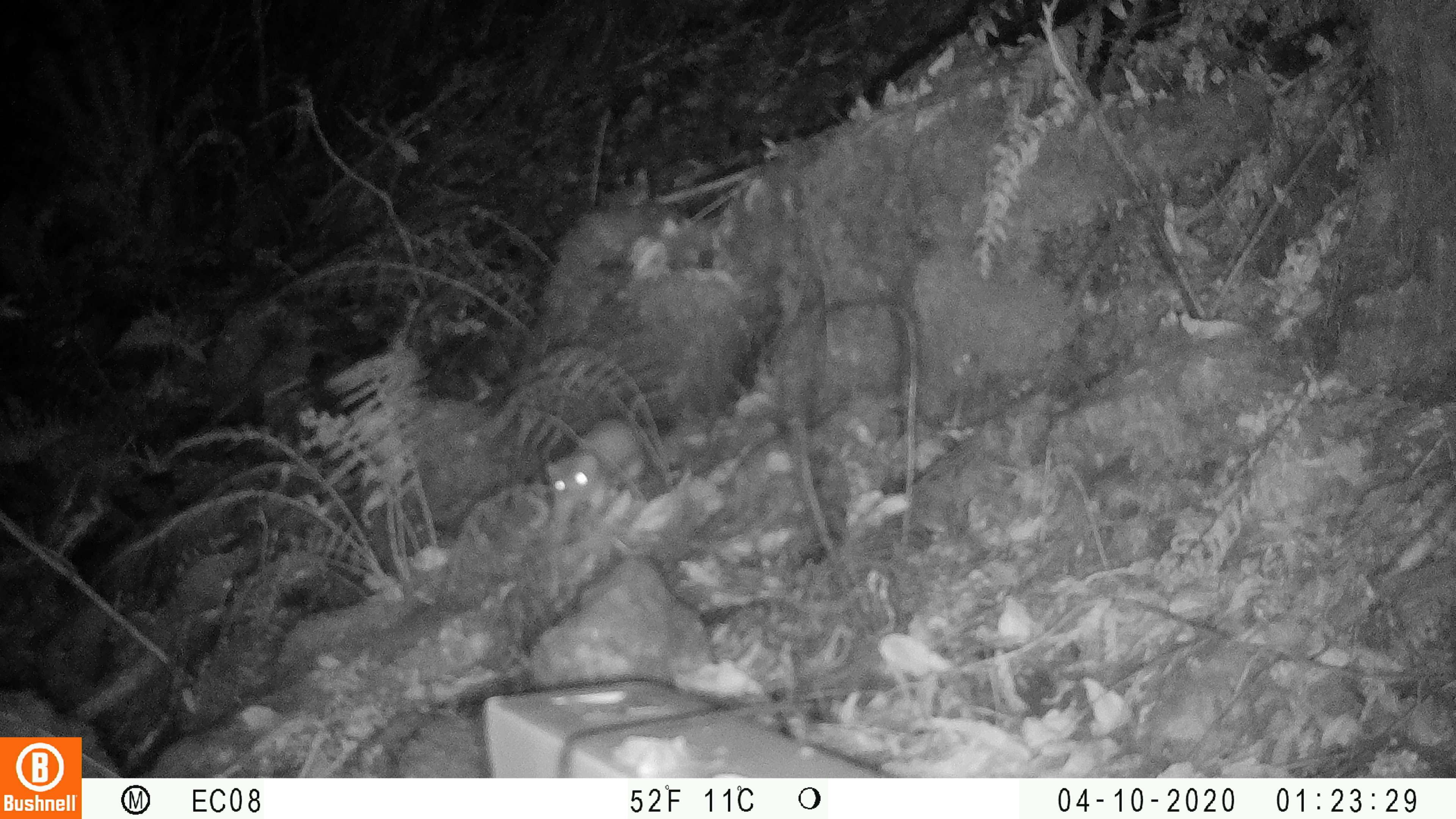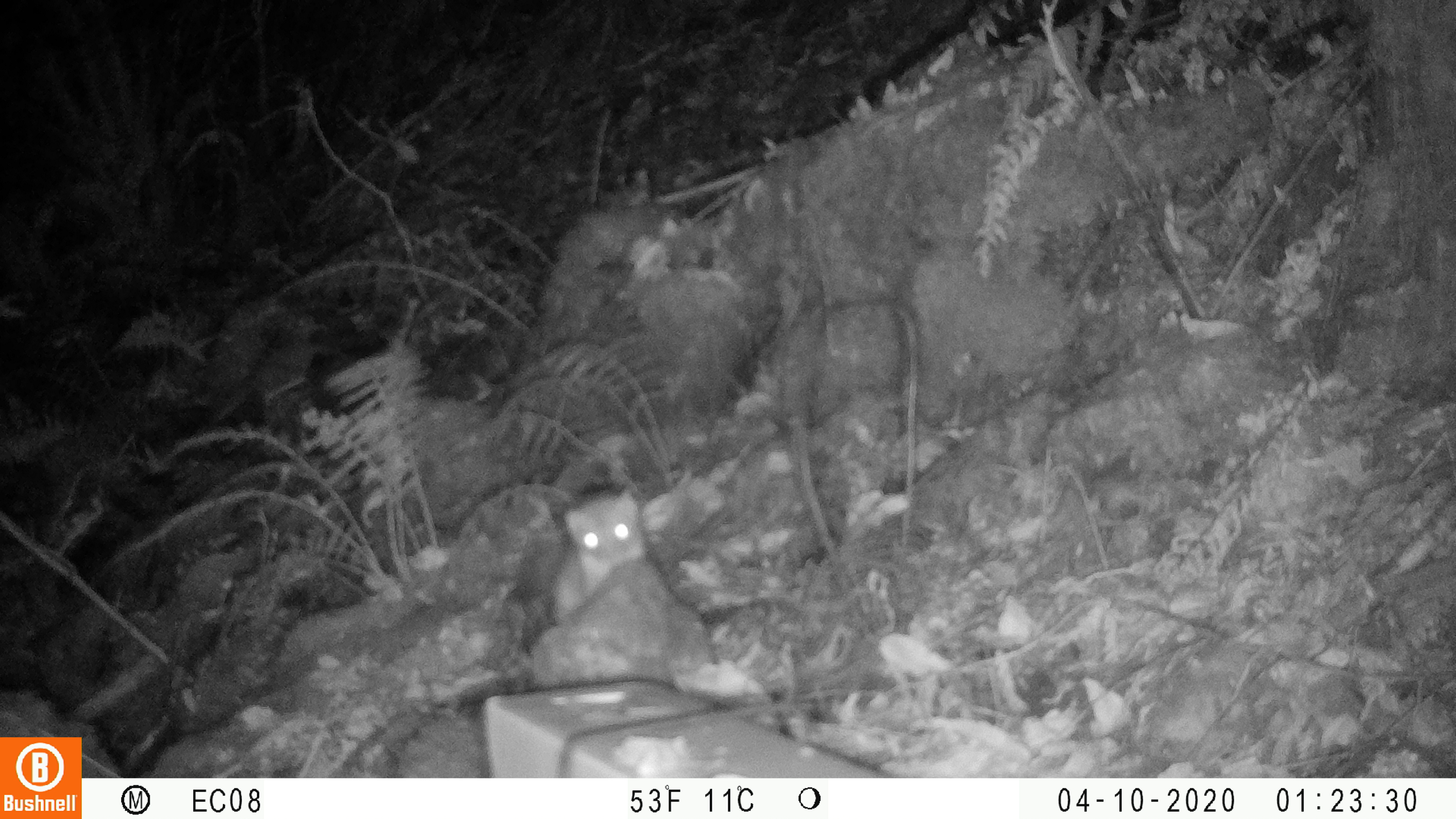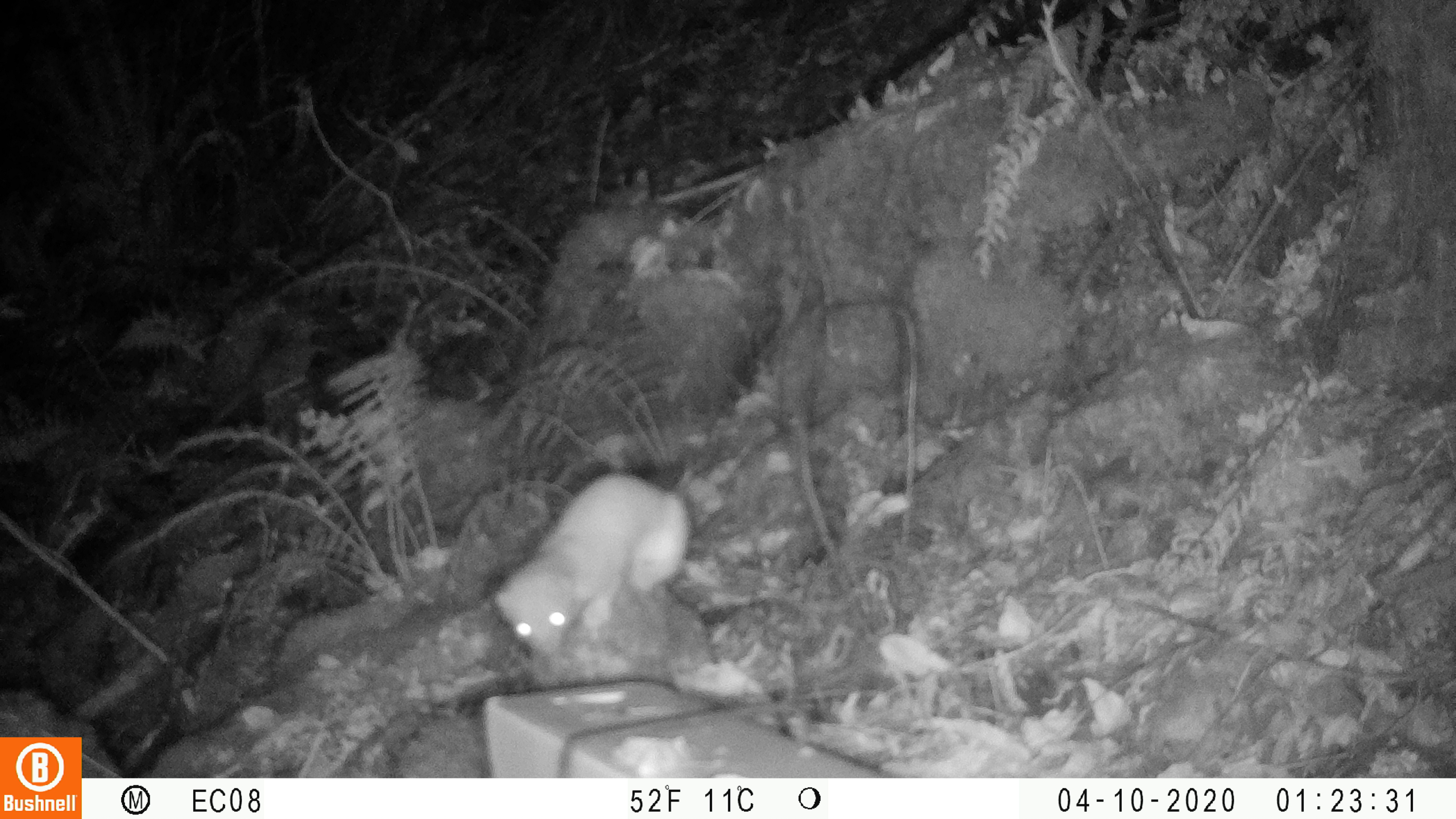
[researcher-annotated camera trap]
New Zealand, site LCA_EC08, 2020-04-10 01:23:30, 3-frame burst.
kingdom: Animalia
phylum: Chordata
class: Mammalia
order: Carnivora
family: Mustelidae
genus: Mustela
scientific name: Mustela erminea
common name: stoat